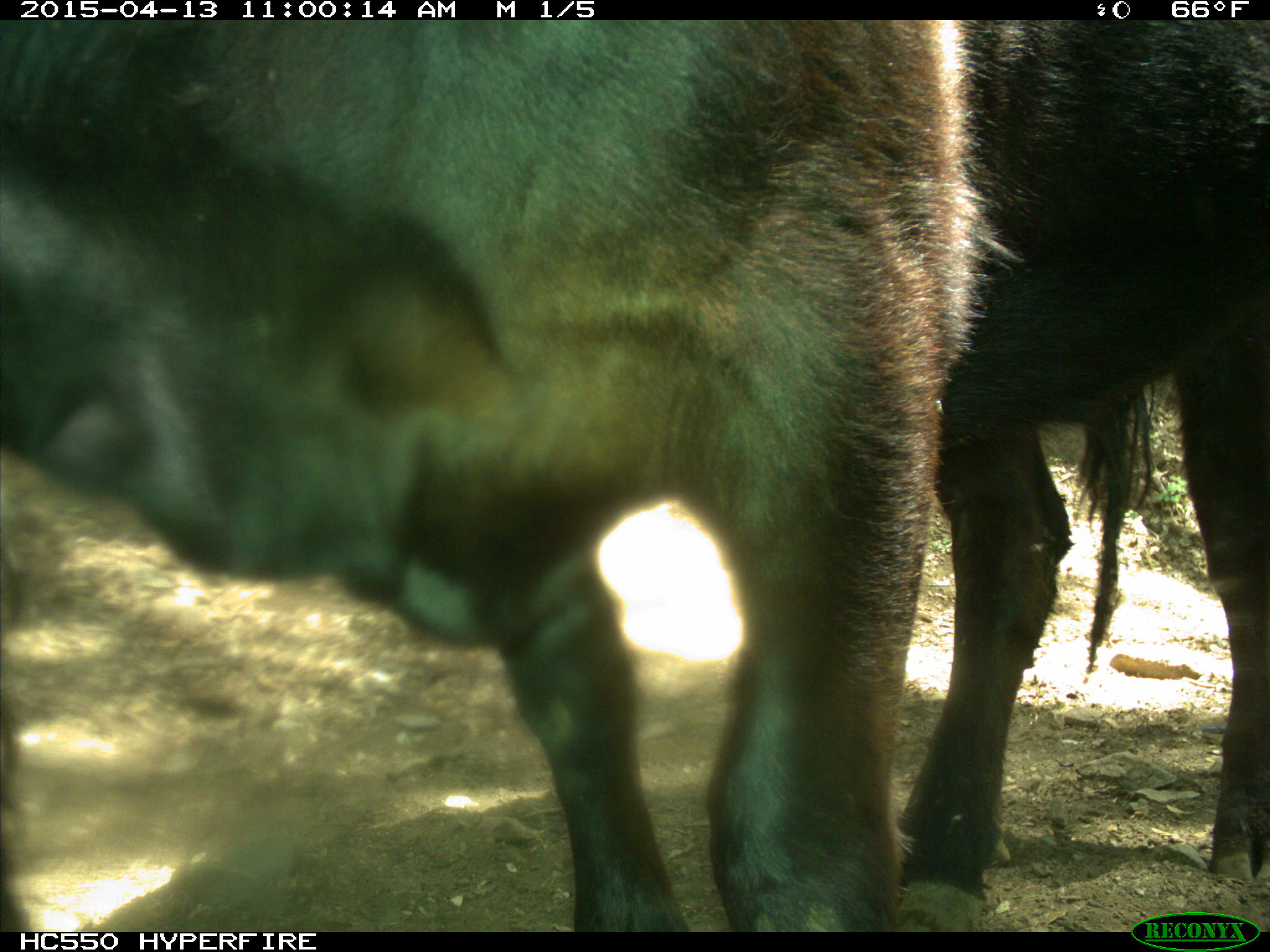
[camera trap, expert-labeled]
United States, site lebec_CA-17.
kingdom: Animalia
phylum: Chordata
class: Mammalia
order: Artiodactyla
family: Bovidae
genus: Bos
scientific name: Bos taurus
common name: domestic cow